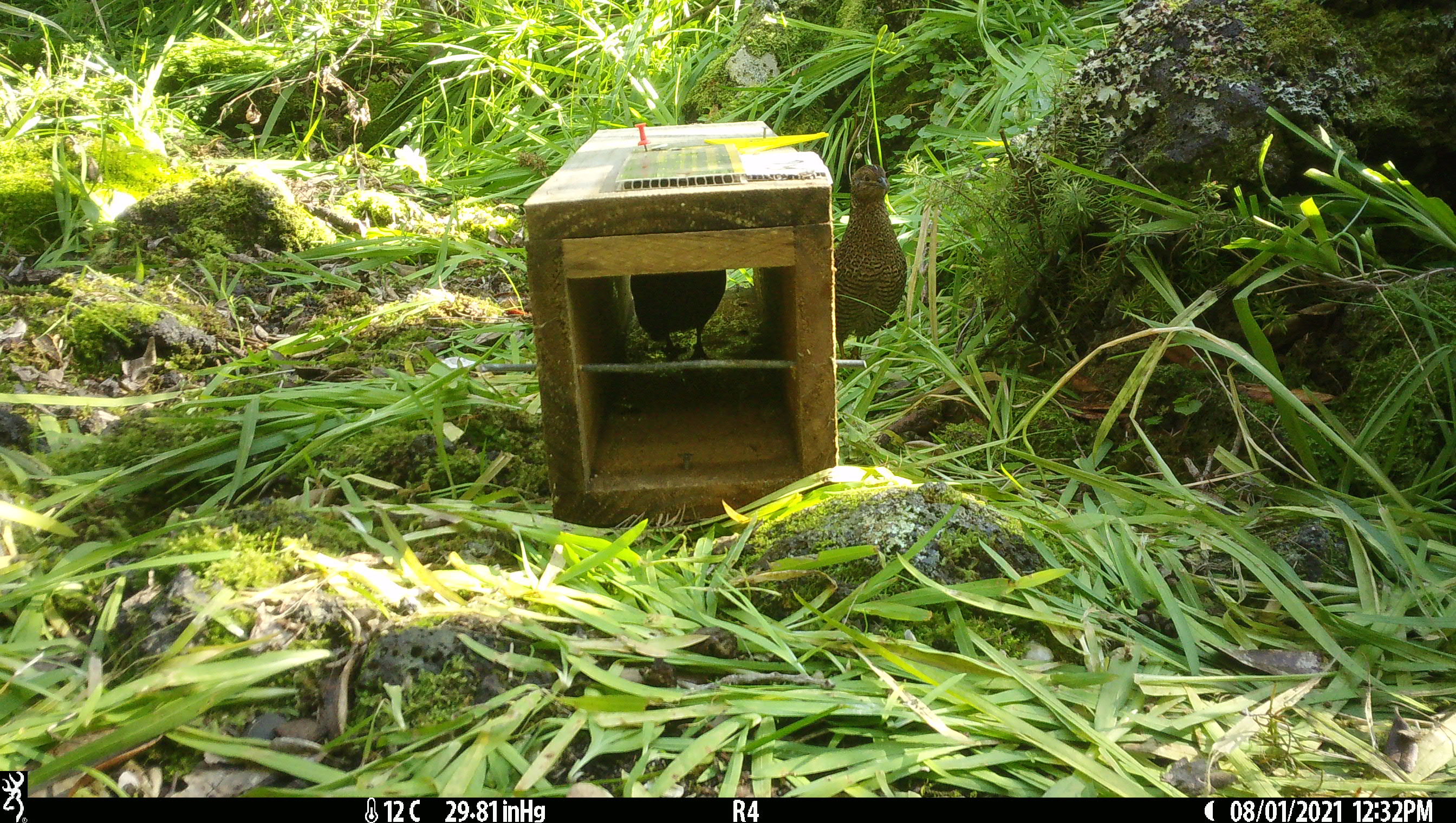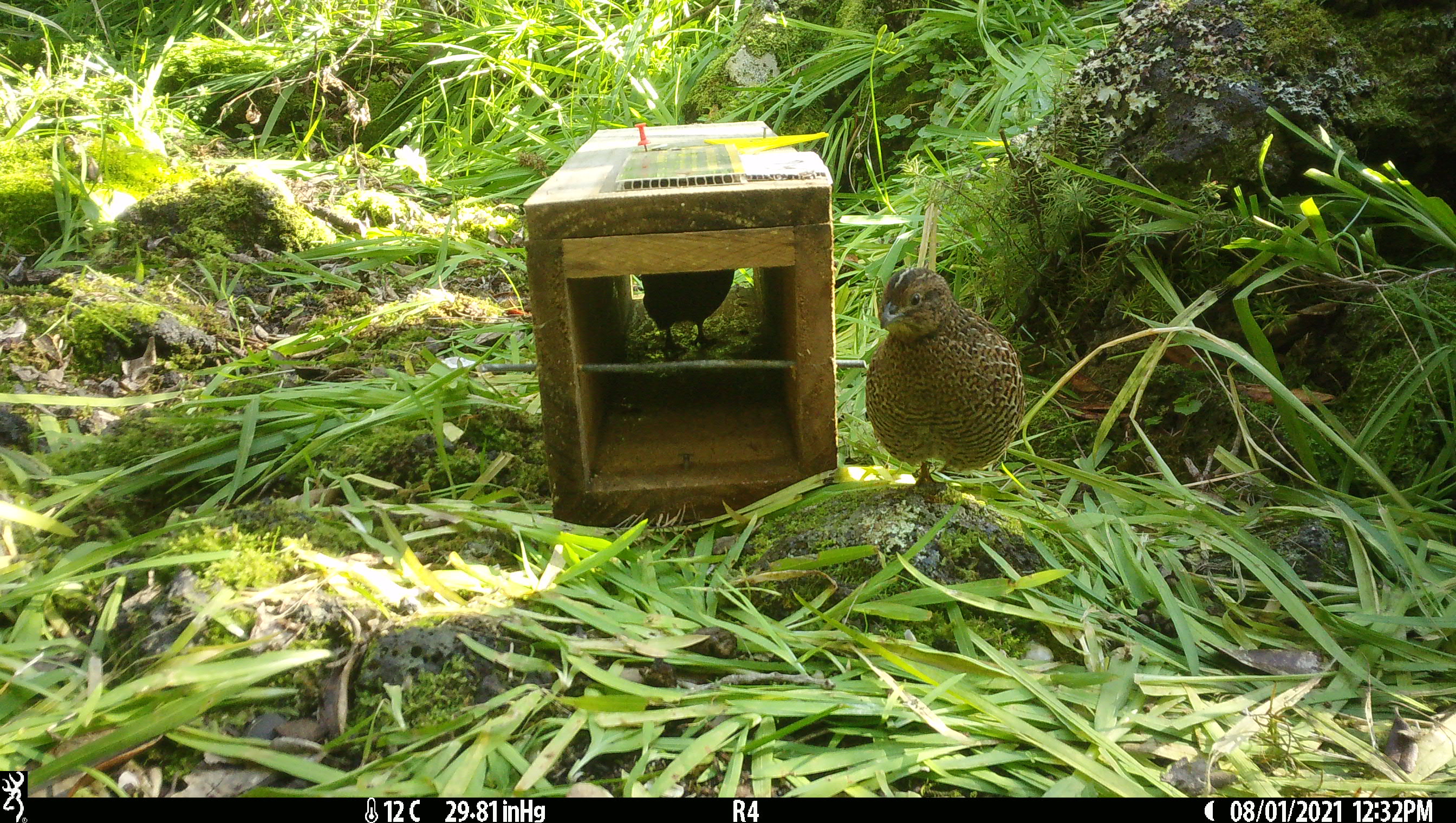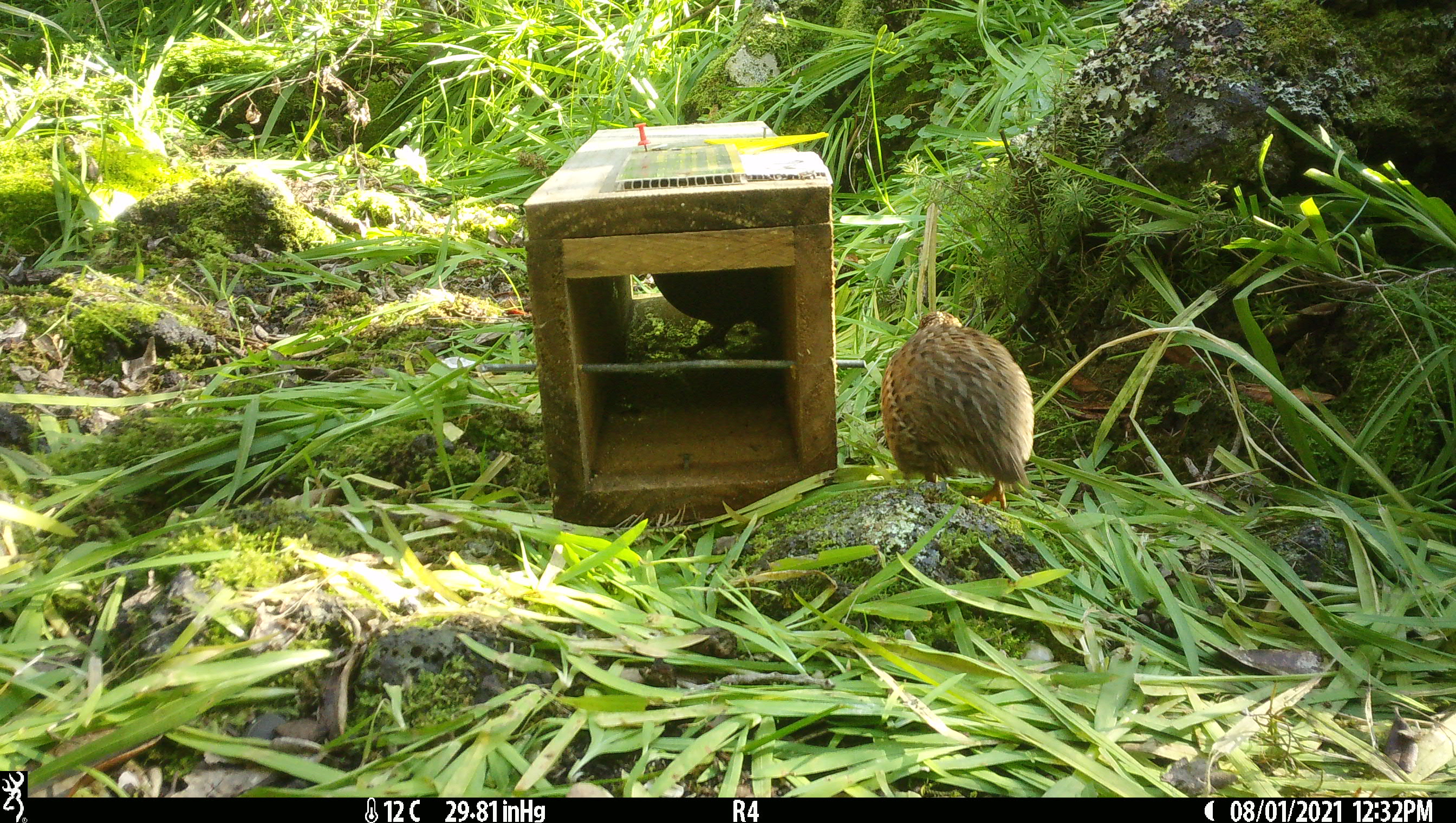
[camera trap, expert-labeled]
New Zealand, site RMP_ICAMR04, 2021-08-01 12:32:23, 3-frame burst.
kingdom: Animalia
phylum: Chordata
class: Aves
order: Galliformes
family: Phasianidae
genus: Synoicus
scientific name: Synoicus ypsilophorus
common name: brown quail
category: quail brown